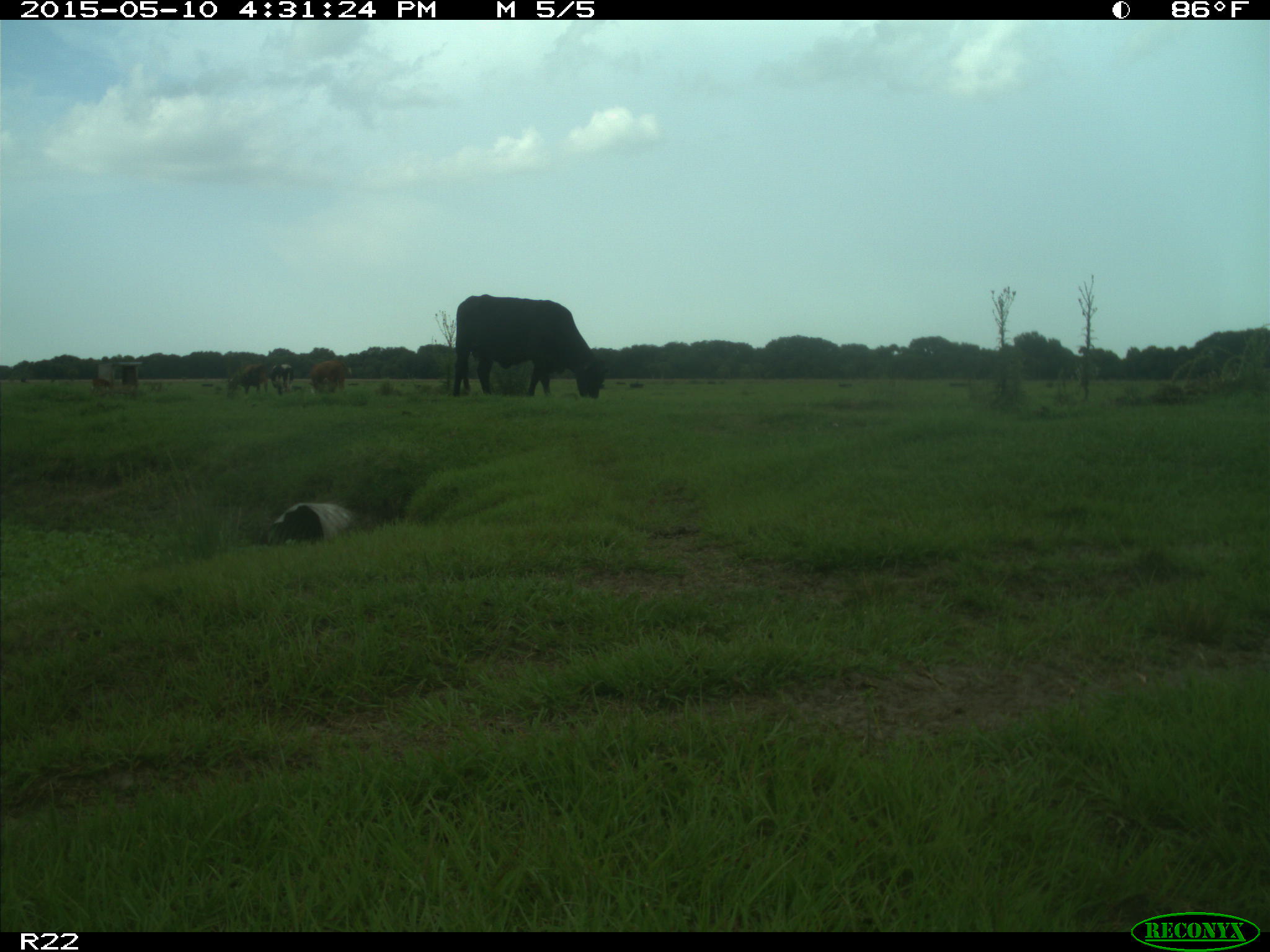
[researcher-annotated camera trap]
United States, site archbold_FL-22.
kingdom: Animalia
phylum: Chordata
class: Mammalia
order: Artiodactyla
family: Bovidae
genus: Bos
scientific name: Bos taurus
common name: domestic cow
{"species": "Bos taurus (domestic cow)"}